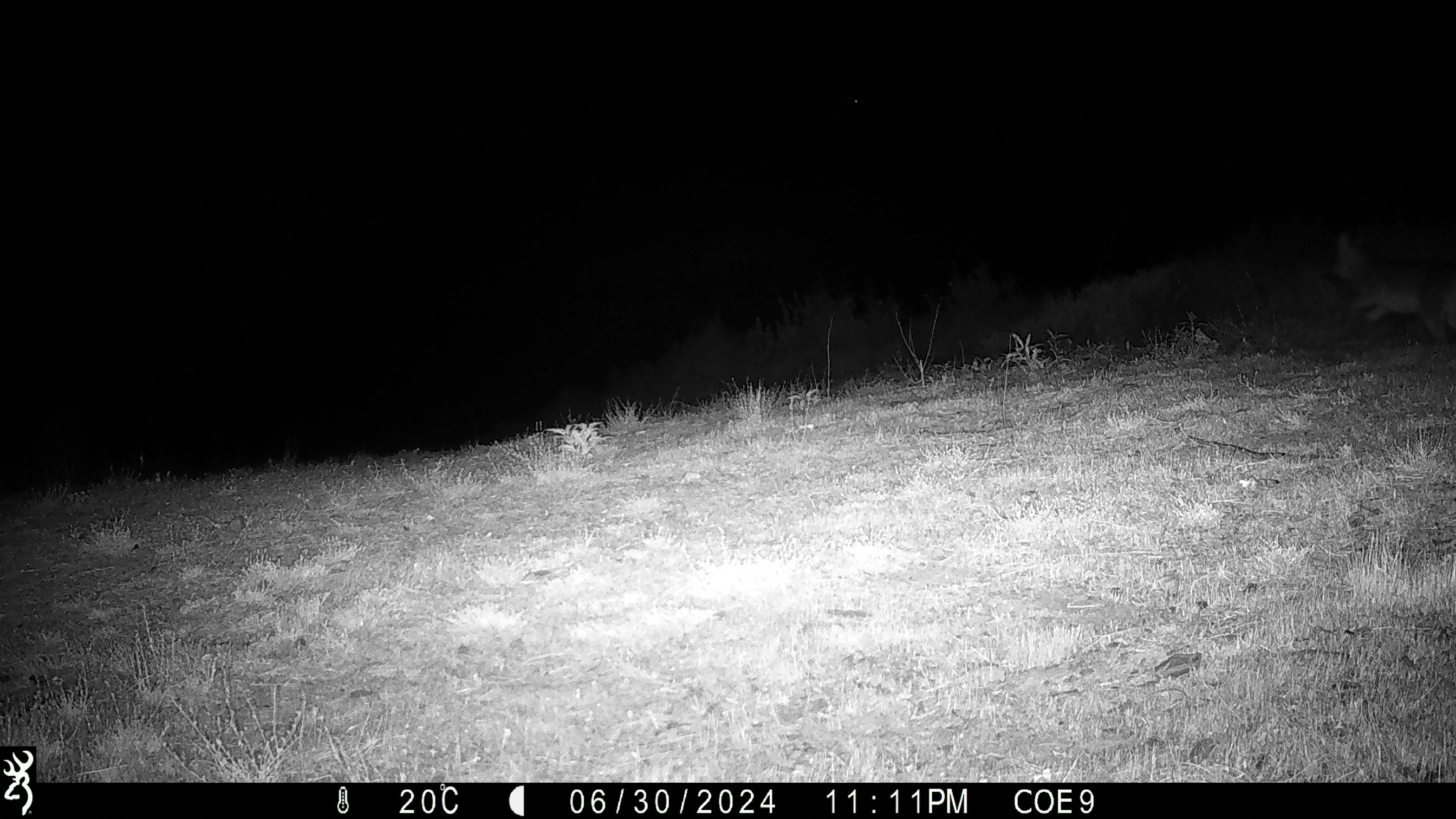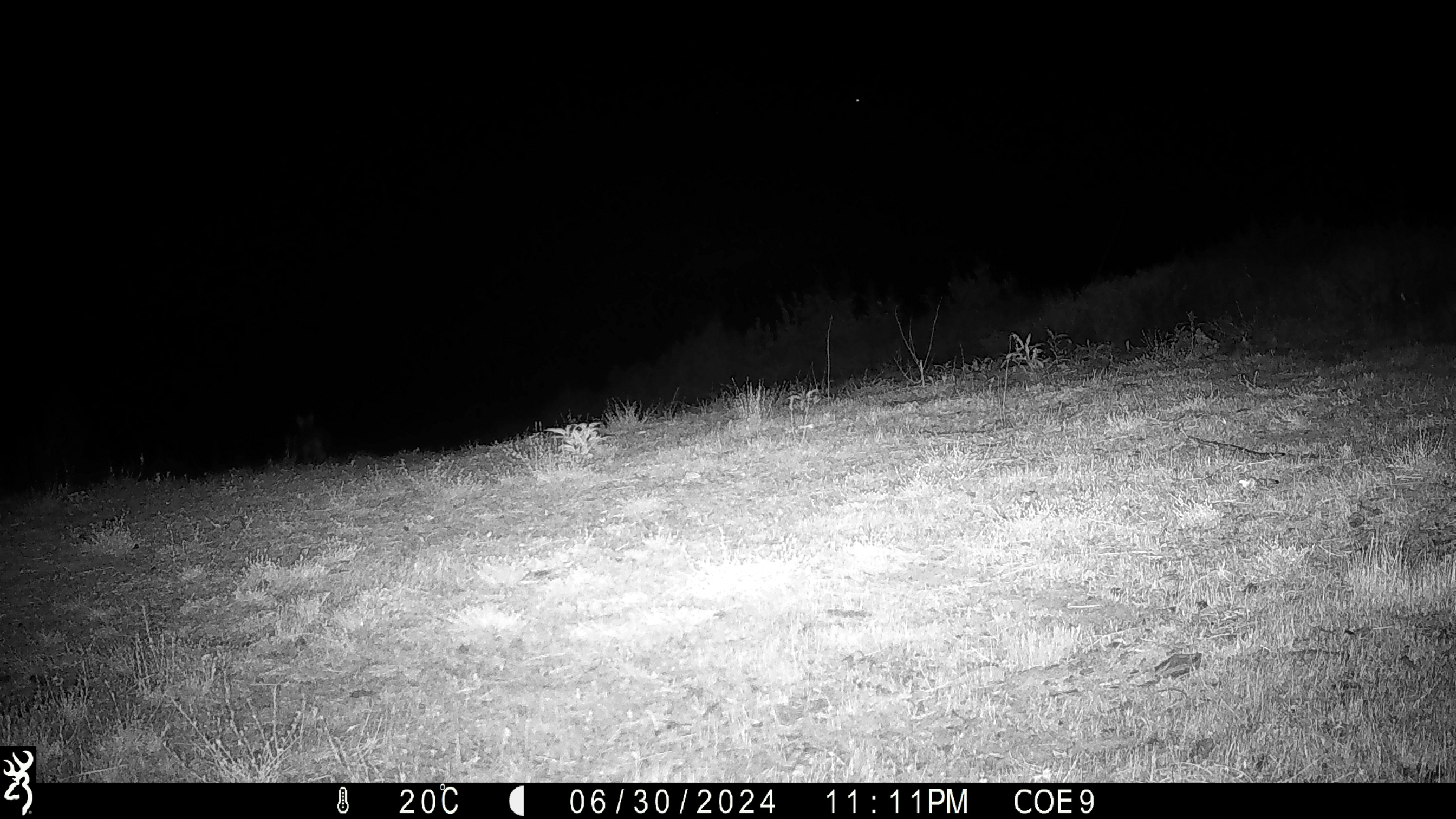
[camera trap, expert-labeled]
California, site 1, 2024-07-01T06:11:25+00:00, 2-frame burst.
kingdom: Animalia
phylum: Chordata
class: Mammalia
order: Carnivora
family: Canidae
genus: Urocyon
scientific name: Urocyon cinereoargenteus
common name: gray fox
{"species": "gray fox (Urocyon cinereoargenteus)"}